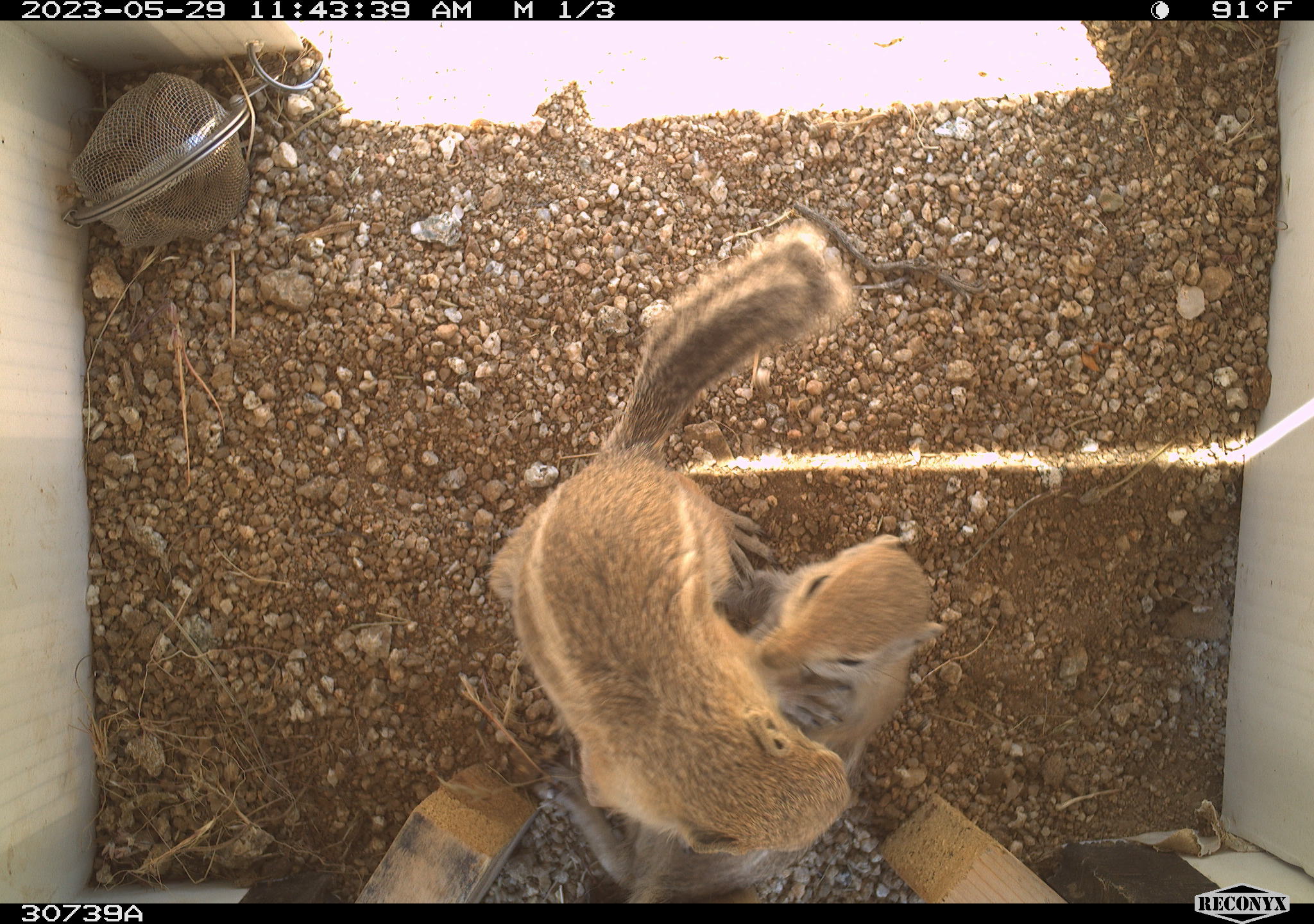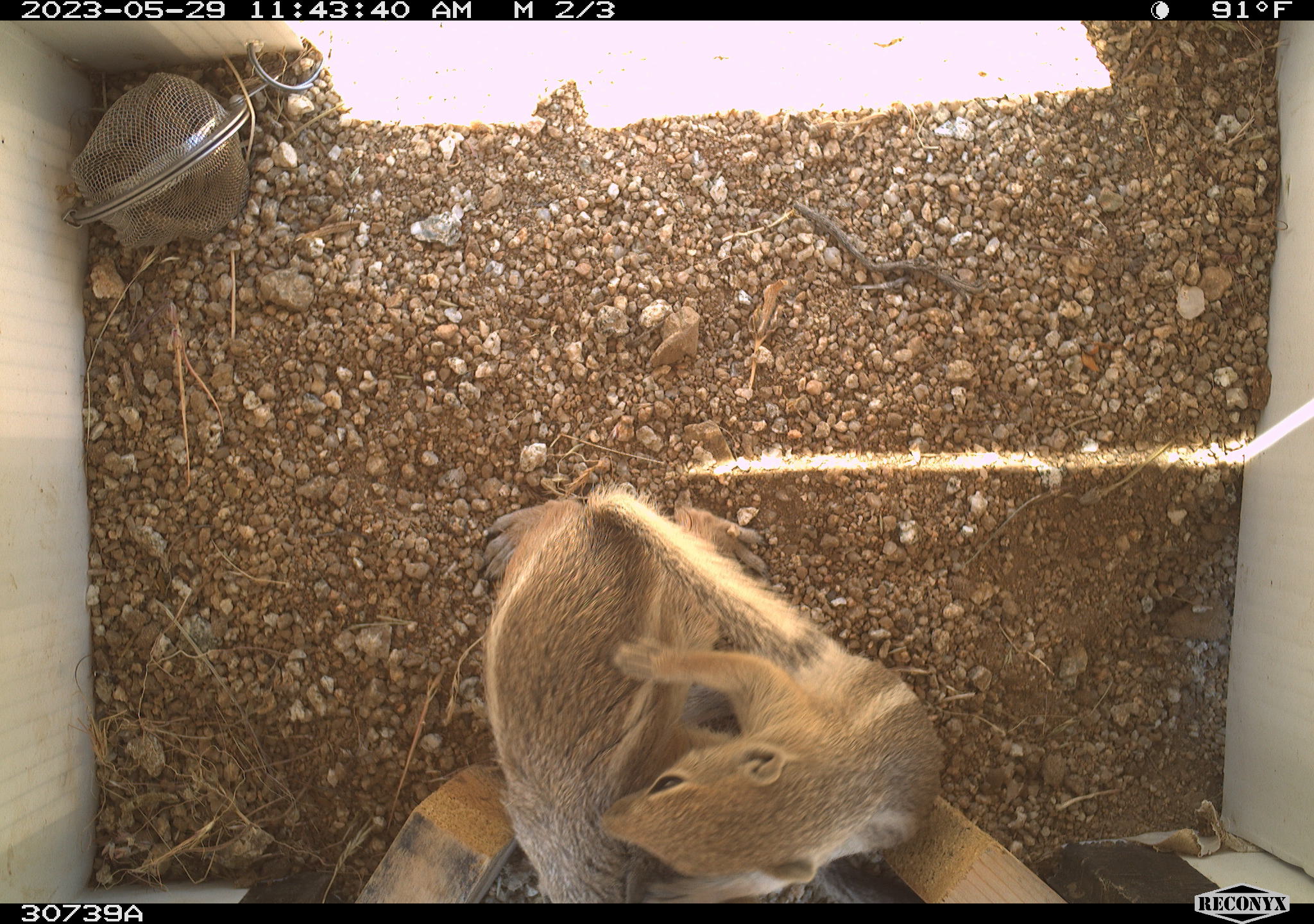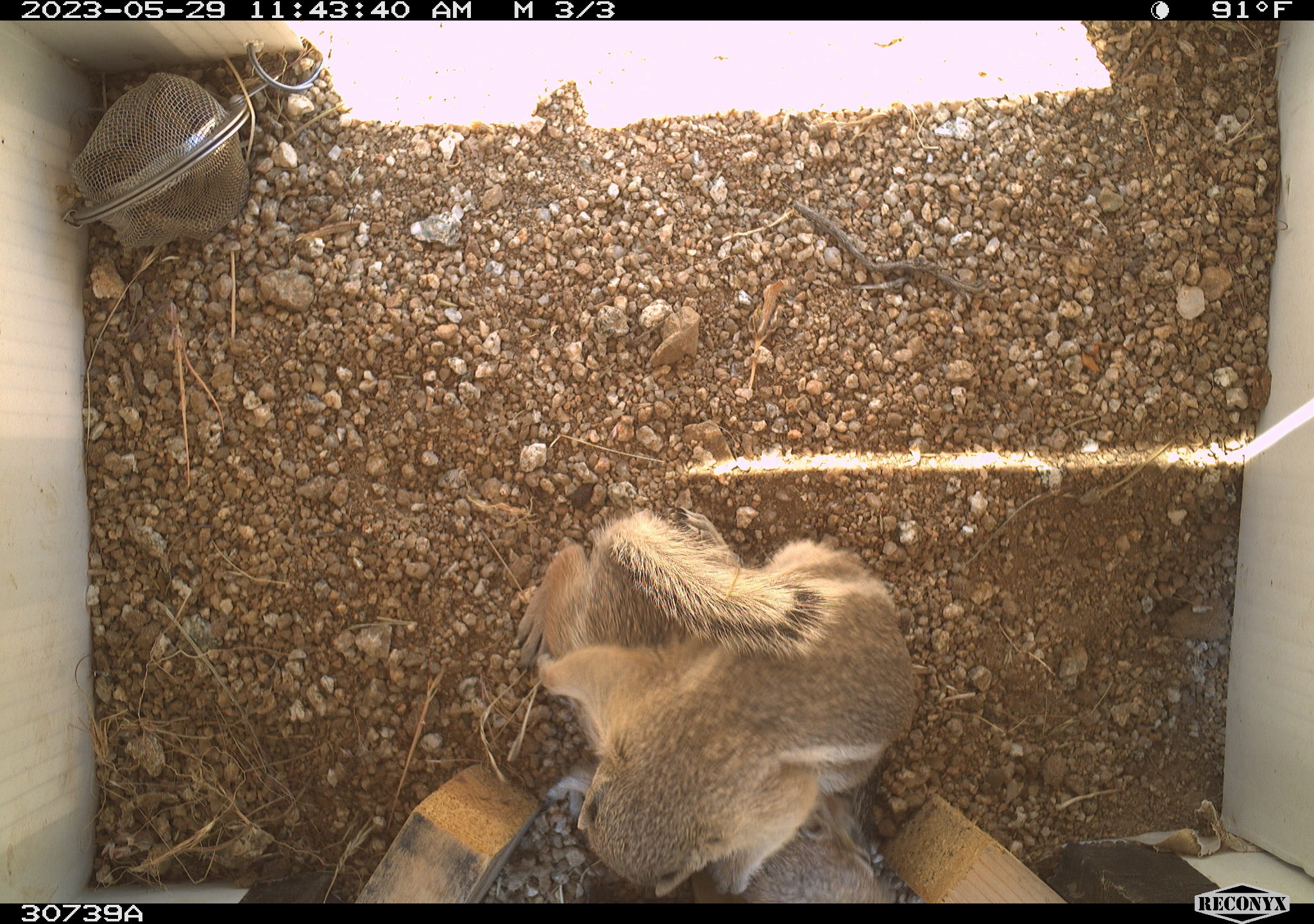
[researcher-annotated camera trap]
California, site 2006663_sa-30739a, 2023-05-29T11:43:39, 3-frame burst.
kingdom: Animalia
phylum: Chordata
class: Mammalia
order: Rodentia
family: Sciuridae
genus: Ammospermophilus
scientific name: Ammospermophilus leucurus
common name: white-tailed antelope squirrel